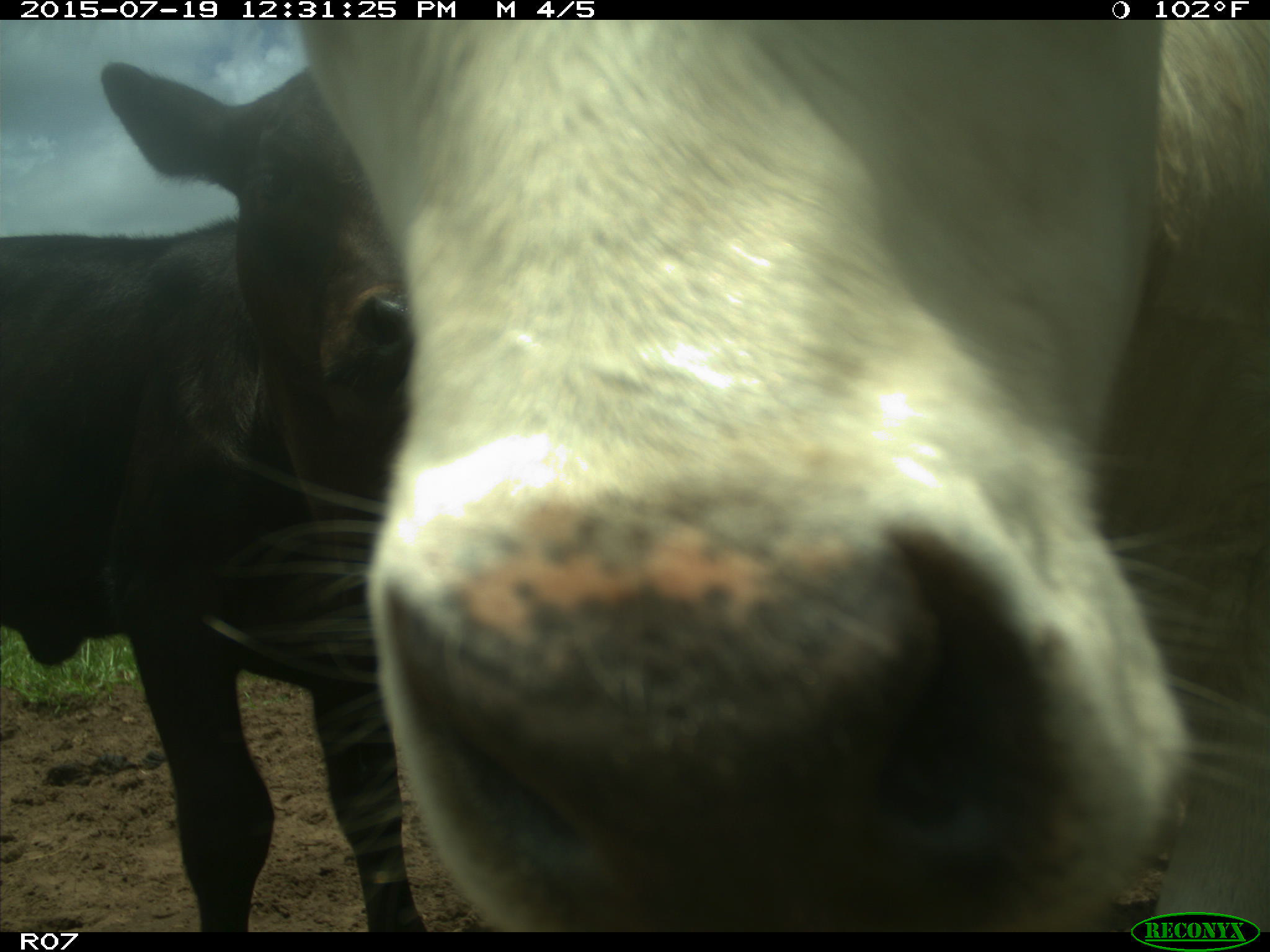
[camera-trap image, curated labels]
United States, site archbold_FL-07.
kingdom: Animalia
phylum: Chordata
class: Mammalia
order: Artiodactyla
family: Bovidae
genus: Bos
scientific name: Bos taurus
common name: domestic cow